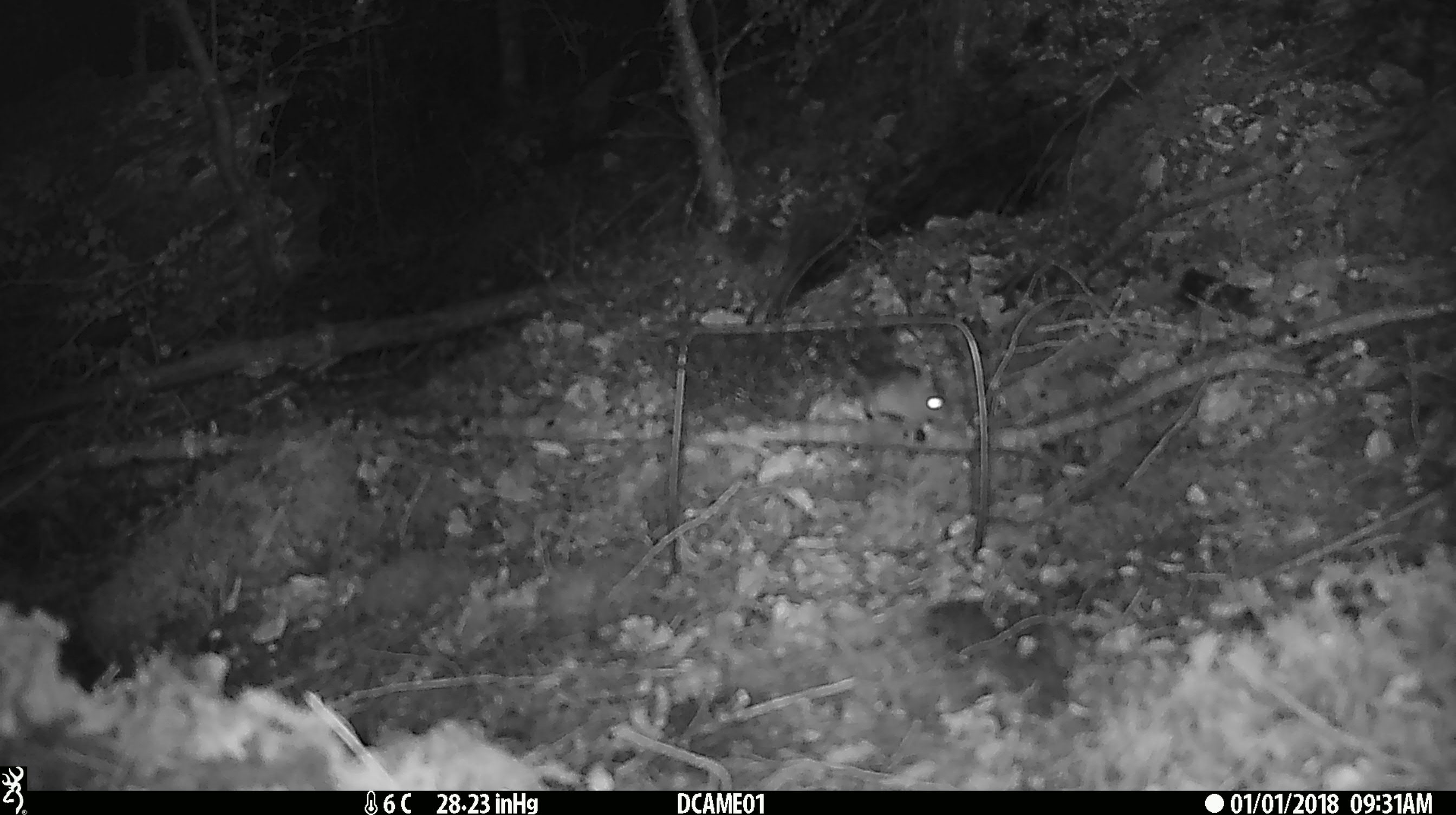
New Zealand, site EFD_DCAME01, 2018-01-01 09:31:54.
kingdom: Animalia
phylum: Chordata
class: Mammalia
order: Rodentia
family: Muridae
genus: Mus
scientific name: Mus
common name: mouse